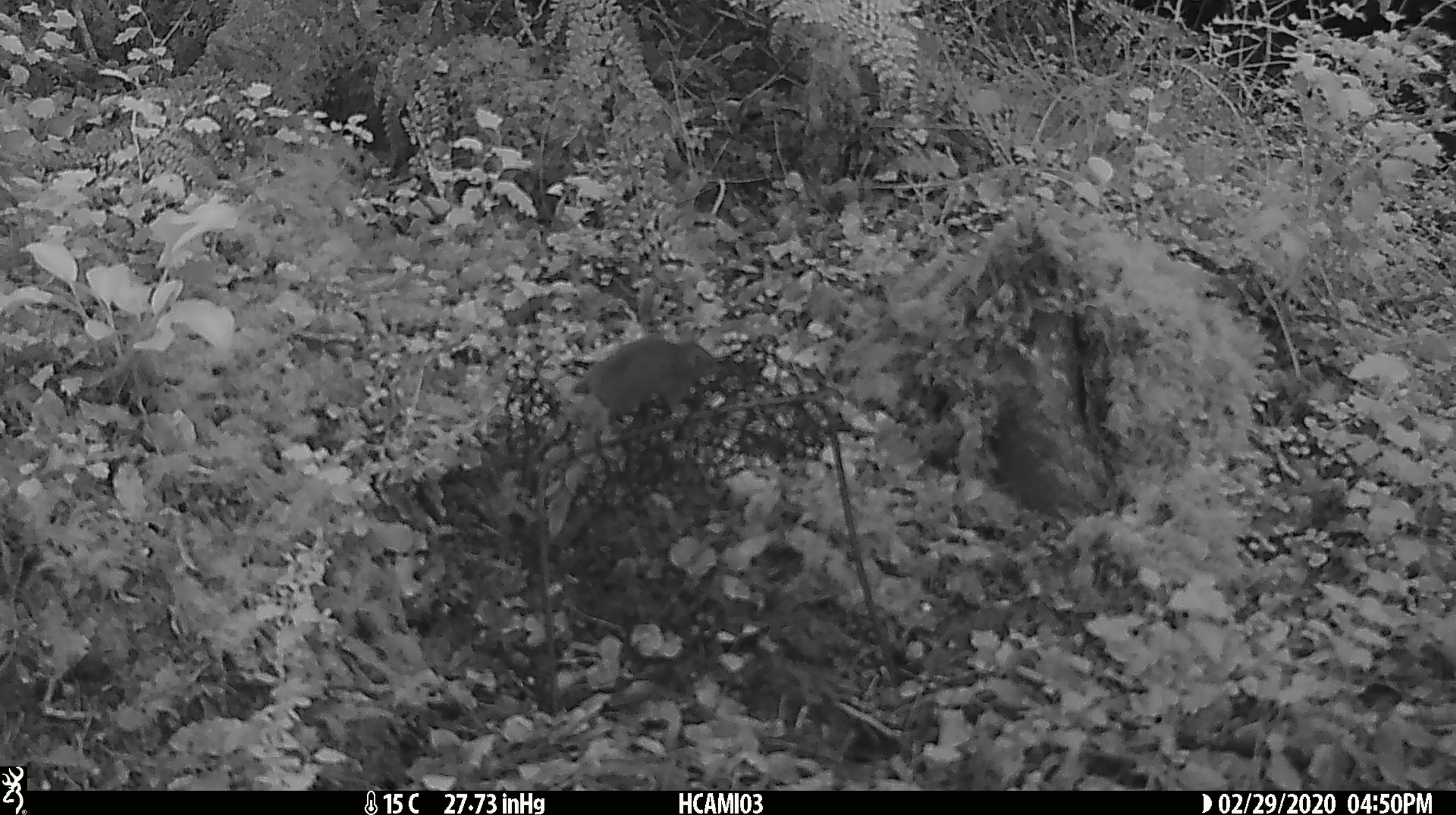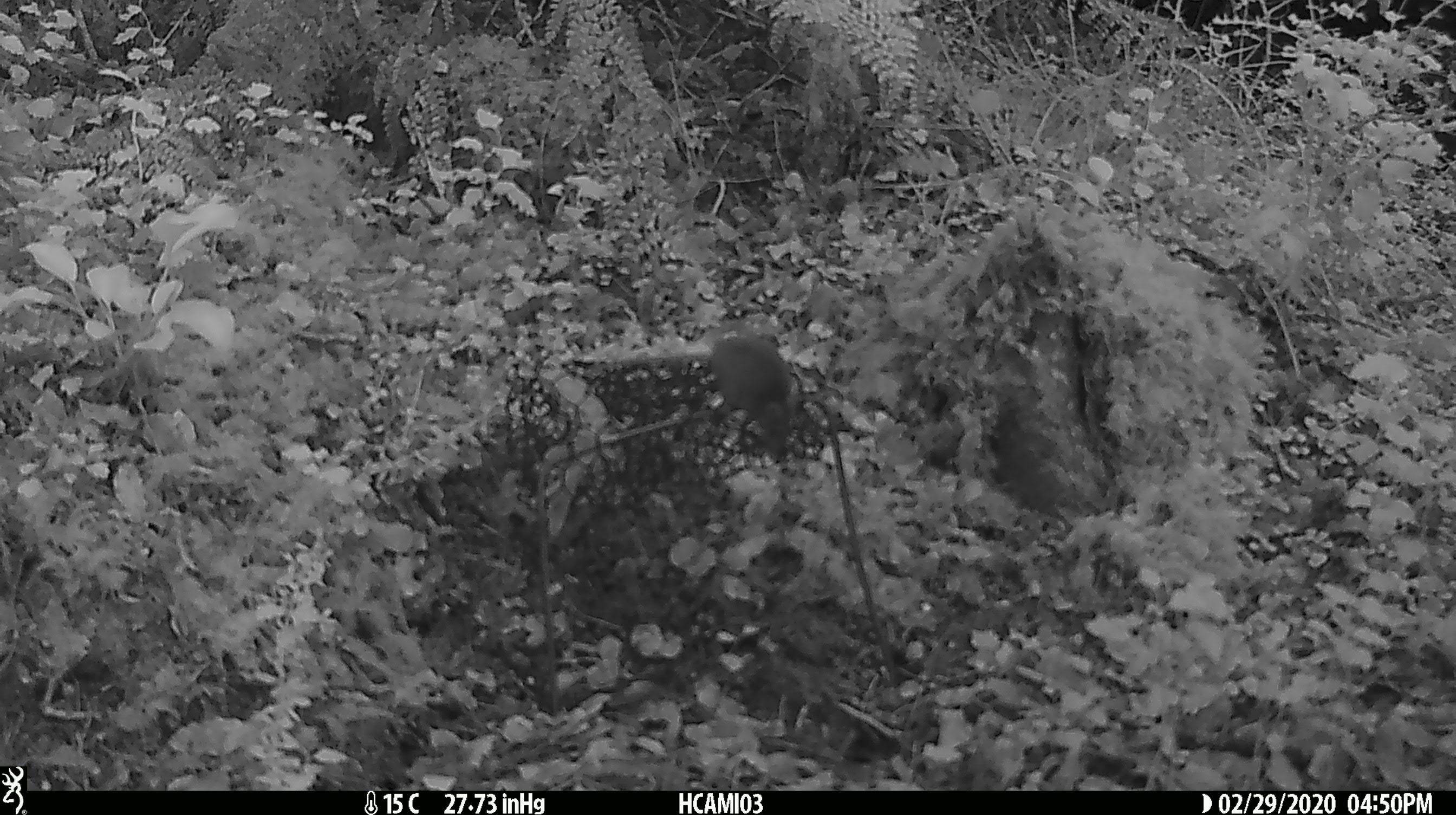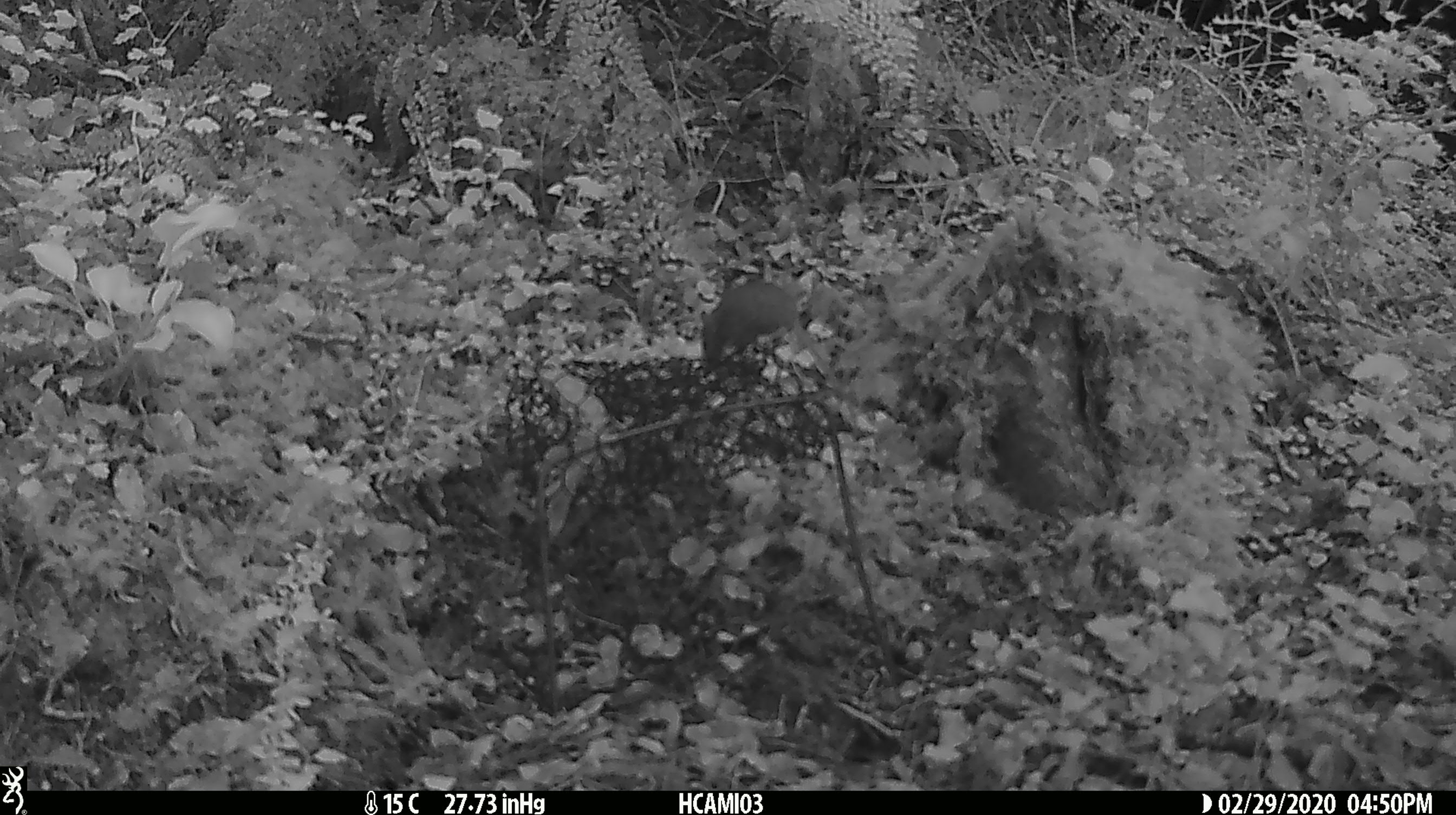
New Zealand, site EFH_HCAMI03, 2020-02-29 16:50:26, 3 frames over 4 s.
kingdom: Animalia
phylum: Chordata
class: Mammalia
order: Rodentia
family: Muridae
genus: Mus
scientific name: Mus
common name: mouse